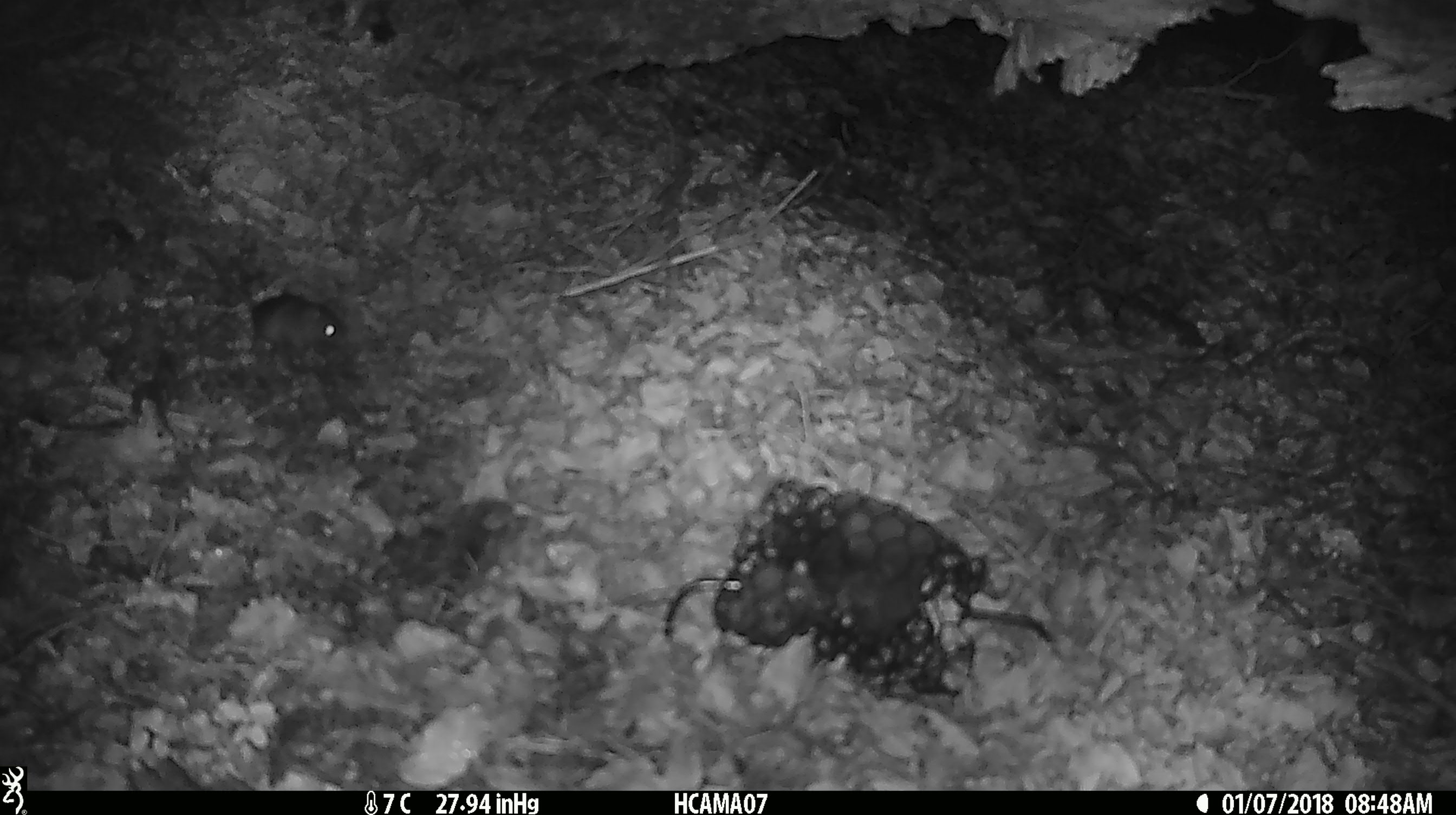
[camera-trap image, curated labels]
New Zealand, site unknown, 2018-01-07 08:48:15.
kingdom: Animalia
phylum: Chordata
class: Mammalia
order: Rodentia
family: Muridae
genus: Mus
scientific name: Mus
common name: mouse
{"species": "mouse (Mus)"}